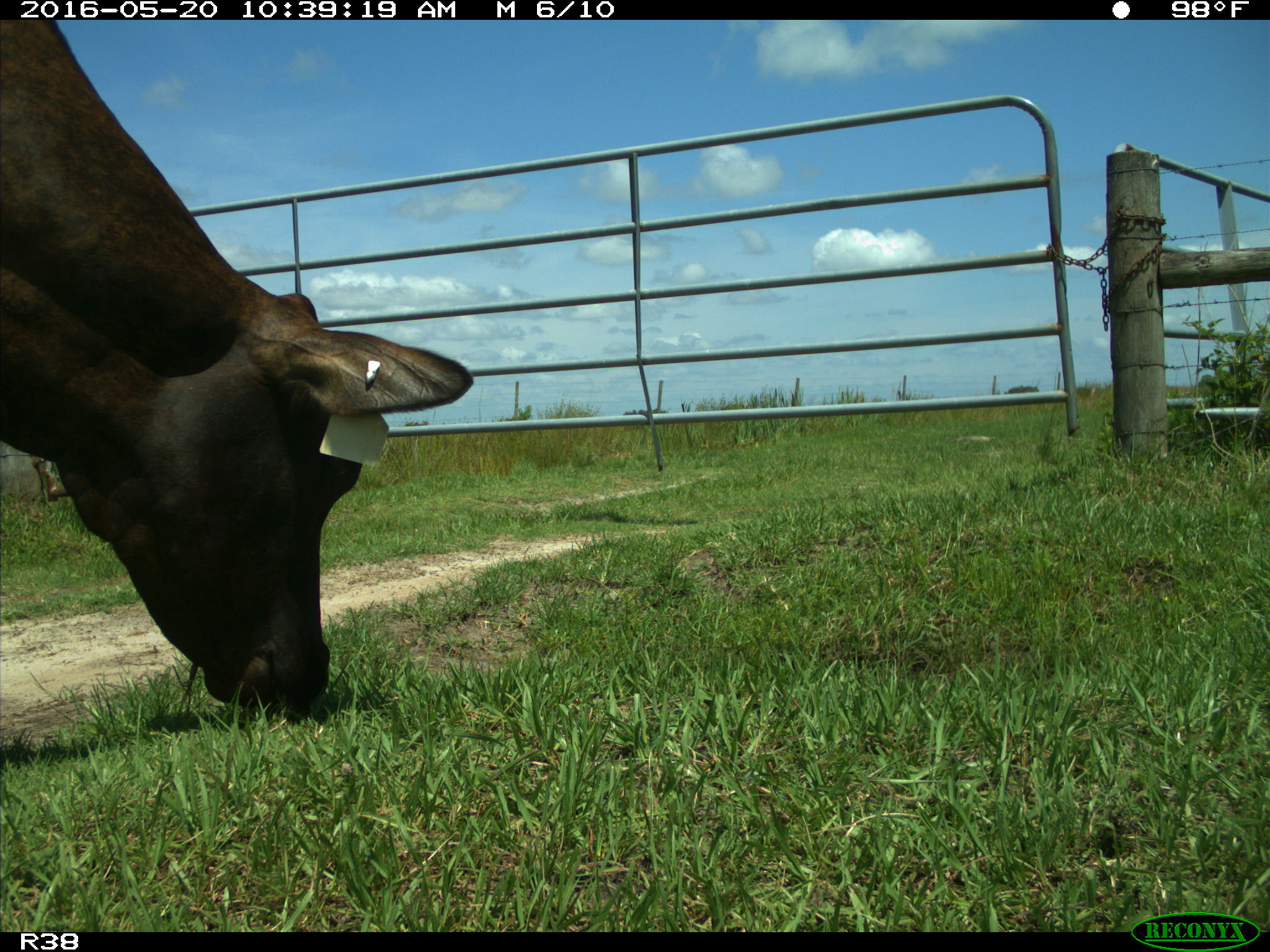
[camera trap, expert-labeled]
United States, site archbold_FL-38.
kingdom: Animalia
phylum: Chordata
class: Mammalia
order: Artiodactyla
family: Bovidae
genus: Bos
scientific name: Bos taurus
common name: domestic cow